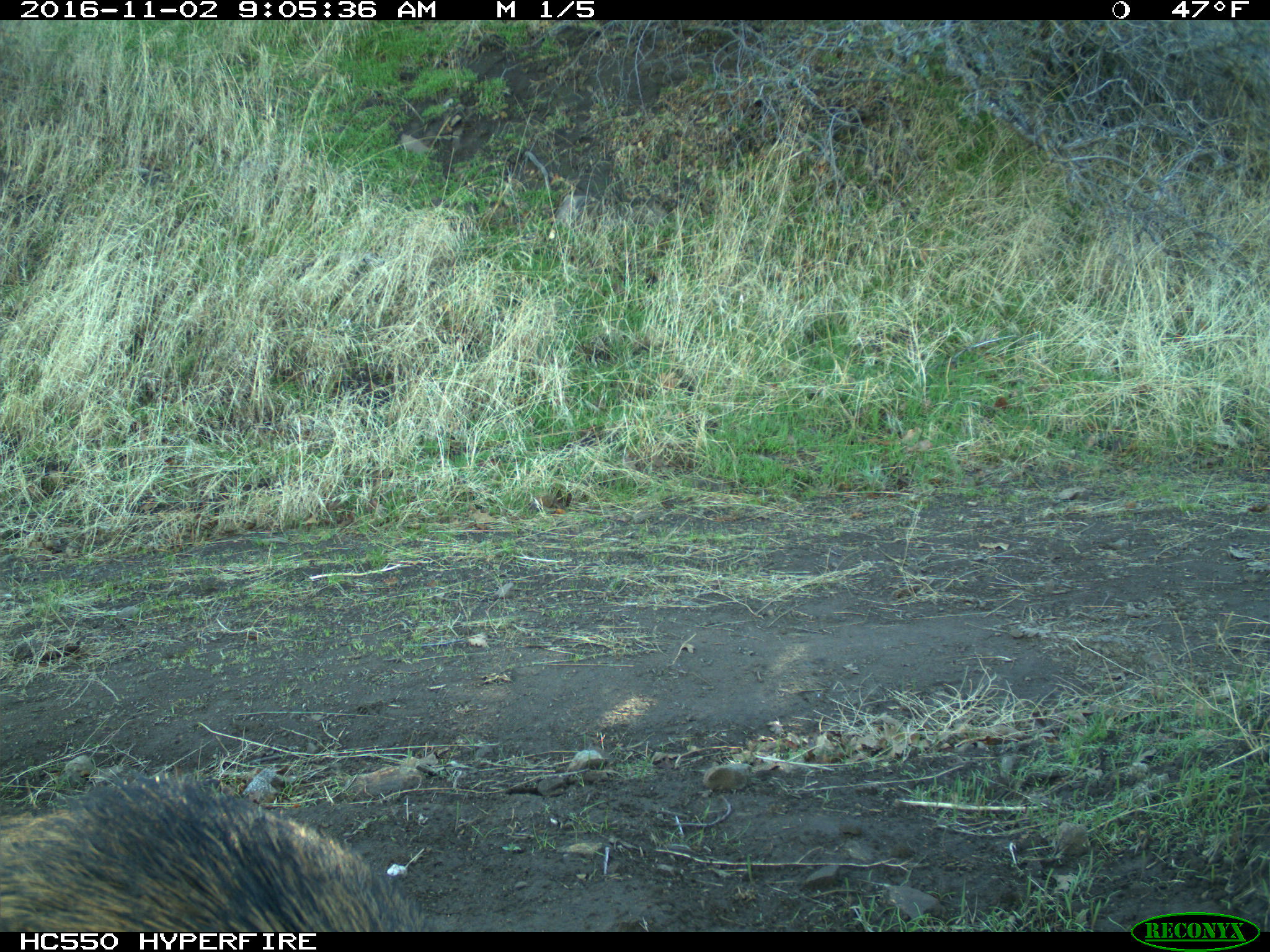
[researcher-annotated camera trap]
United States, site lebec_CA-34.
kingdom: Animalia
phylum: Chordata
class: Mammalia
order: Artiodactyla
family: Suidae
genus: Sus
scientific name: Sus scrofa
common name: wild boar